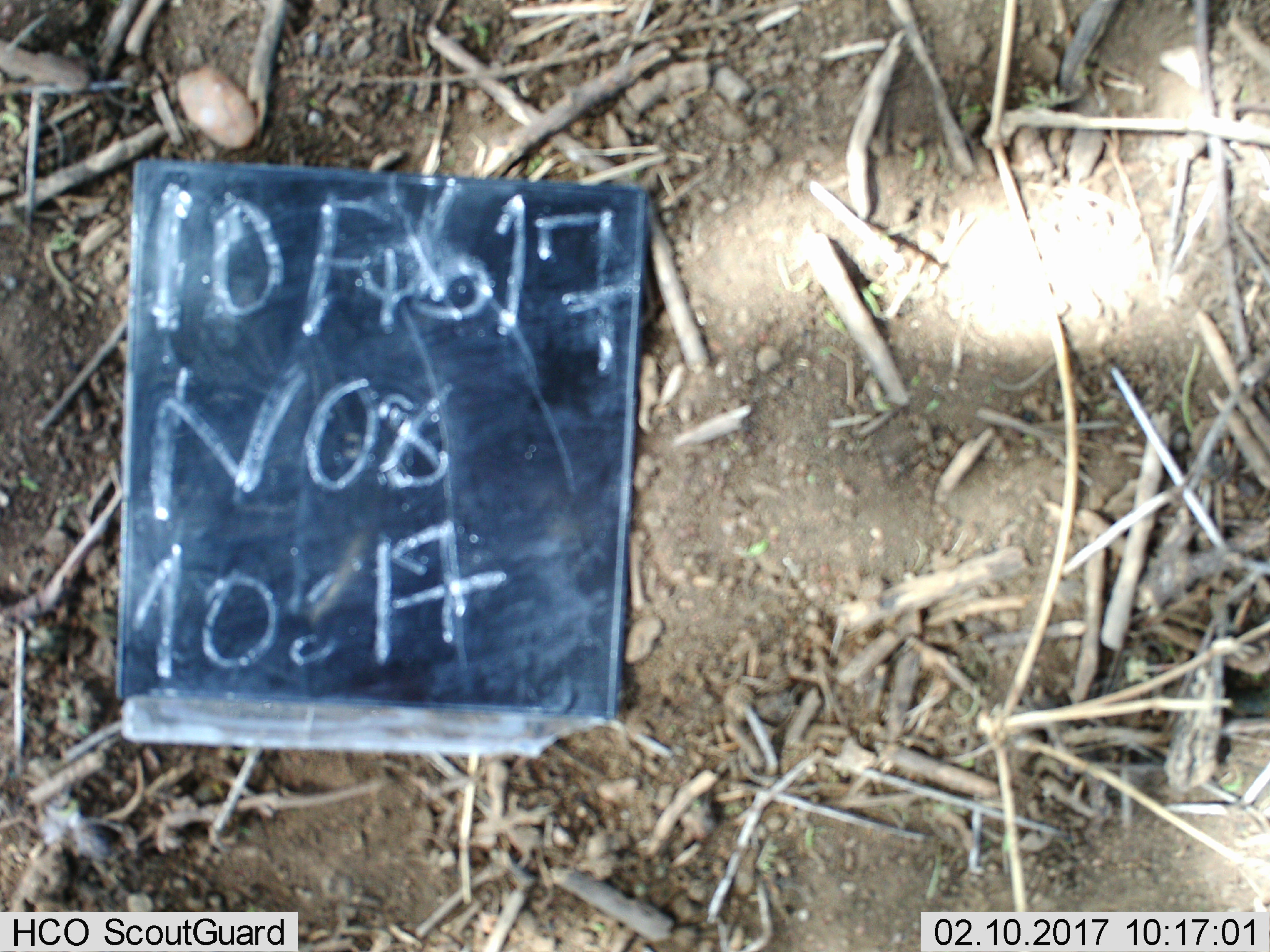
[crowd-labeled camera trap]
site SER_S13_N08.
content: unidentified animal